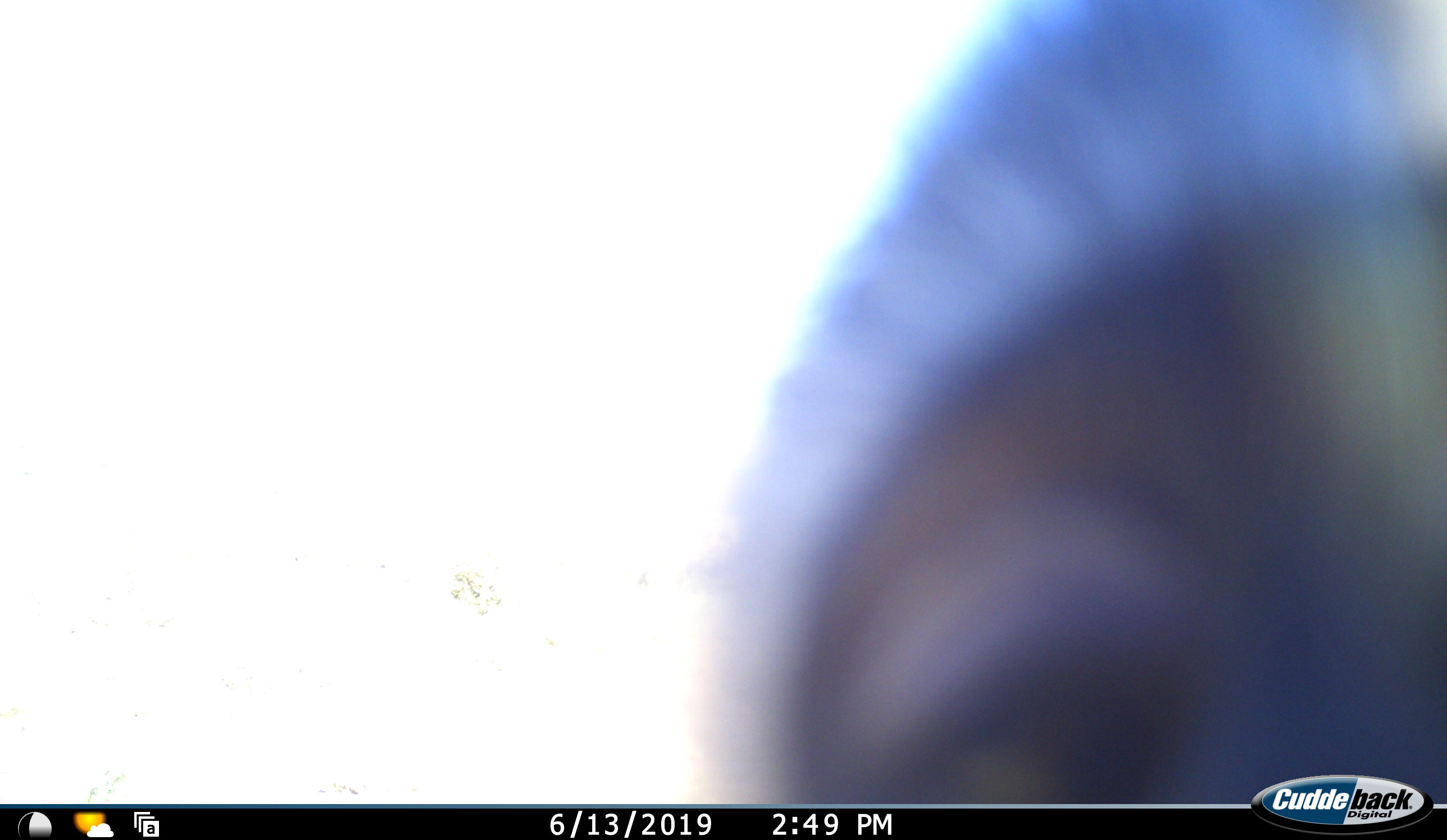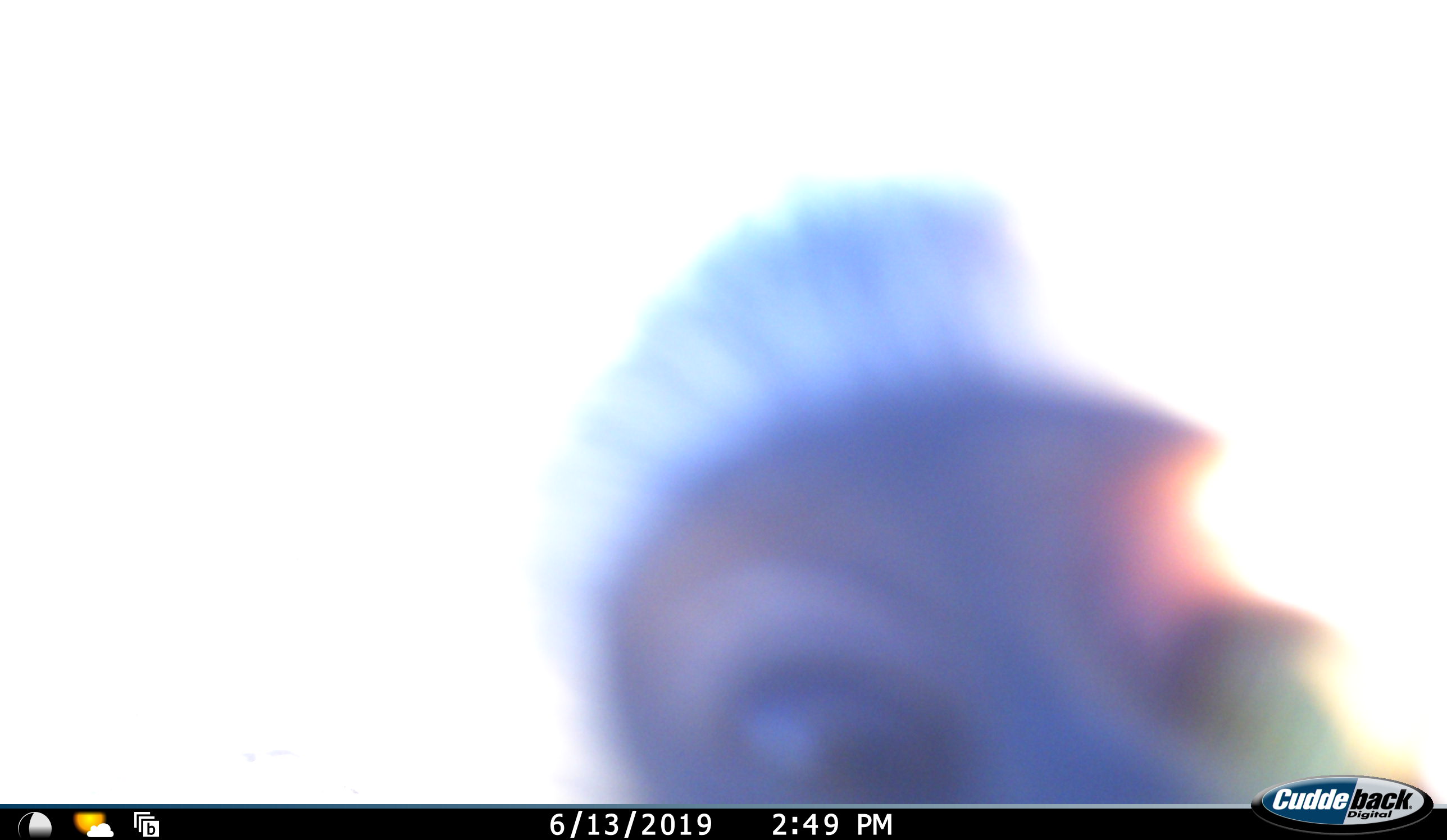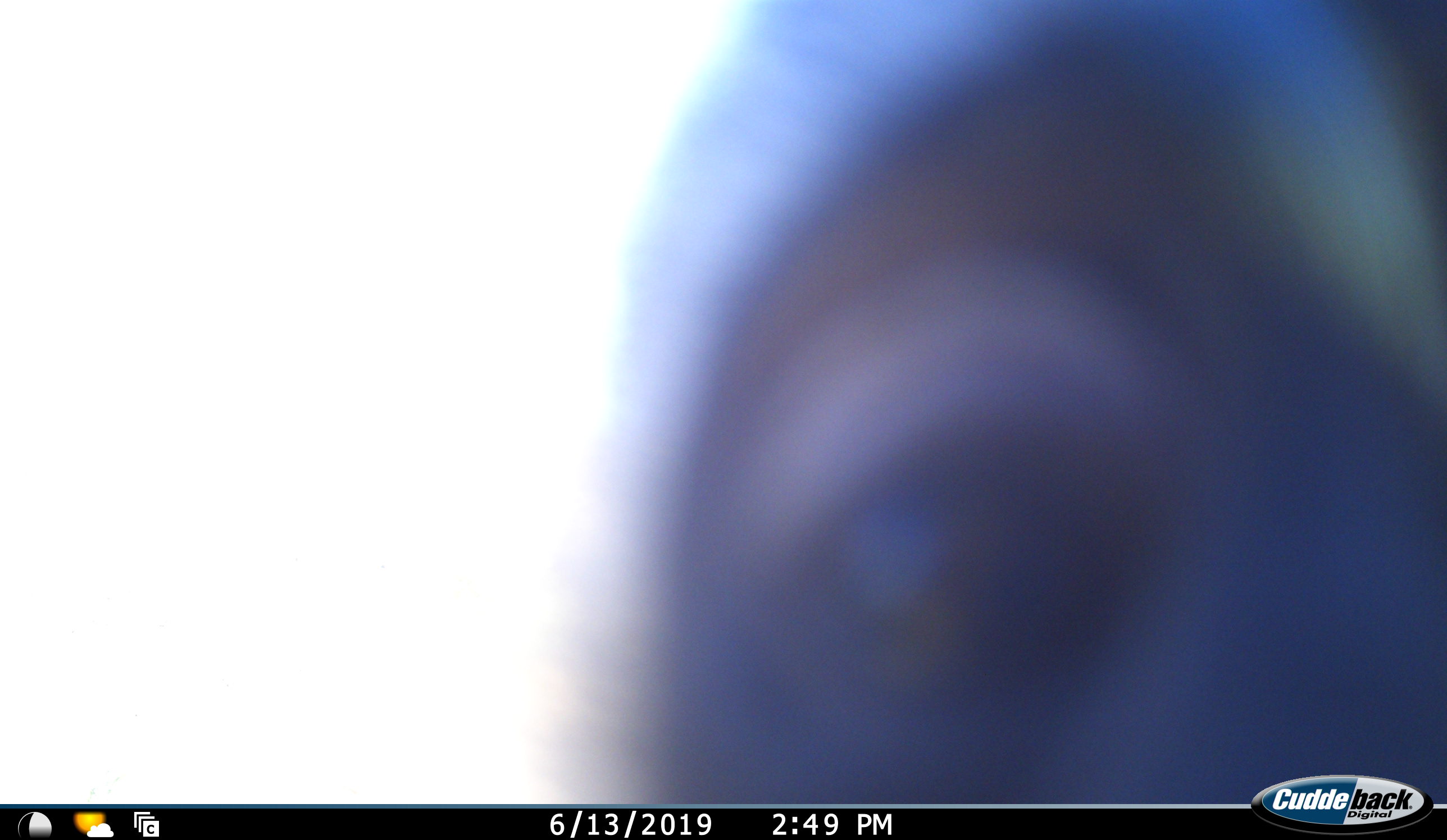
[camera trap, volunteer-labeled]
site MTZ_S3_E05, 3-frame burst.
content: unidentified animal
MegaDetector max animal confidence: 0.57